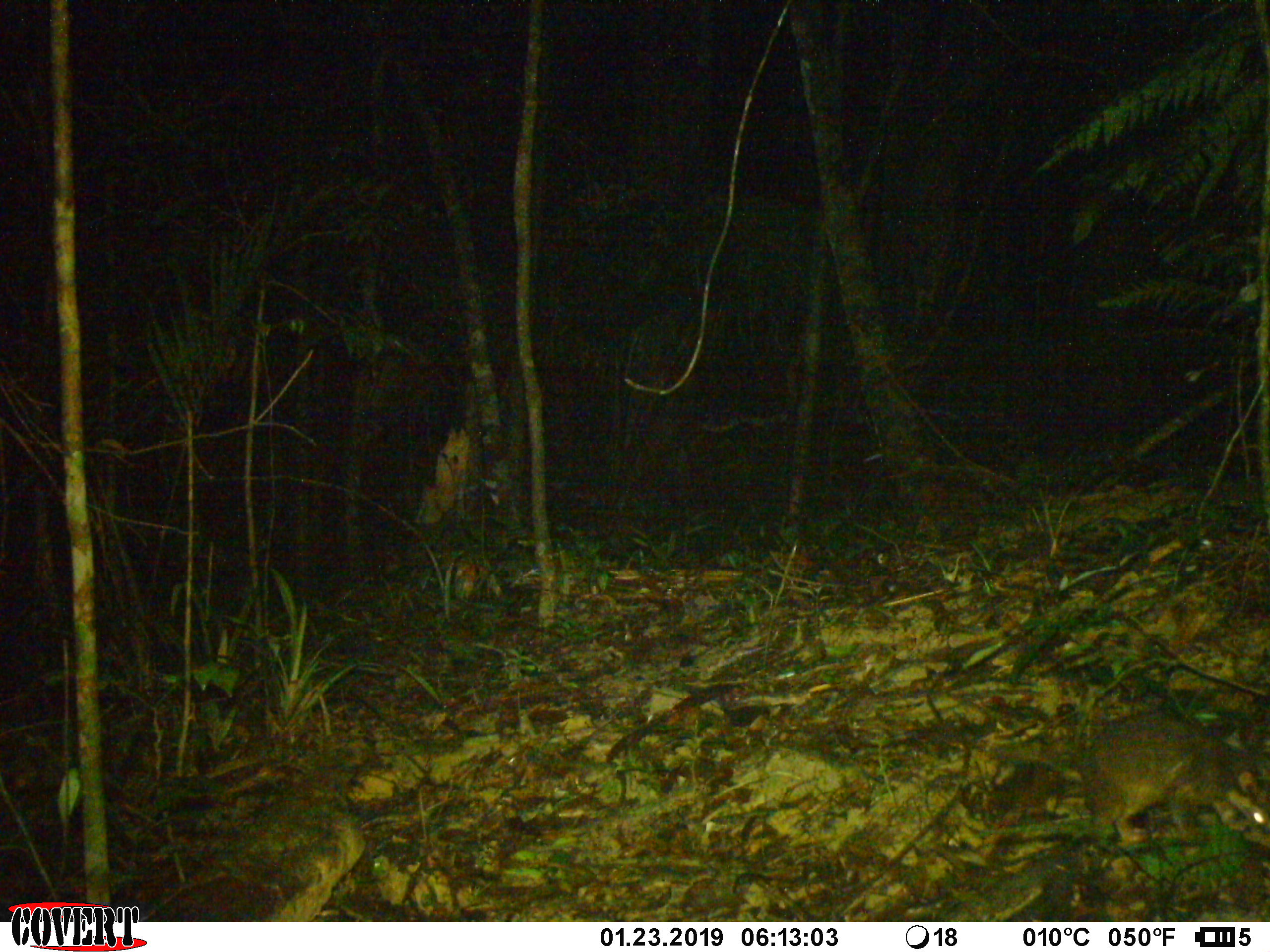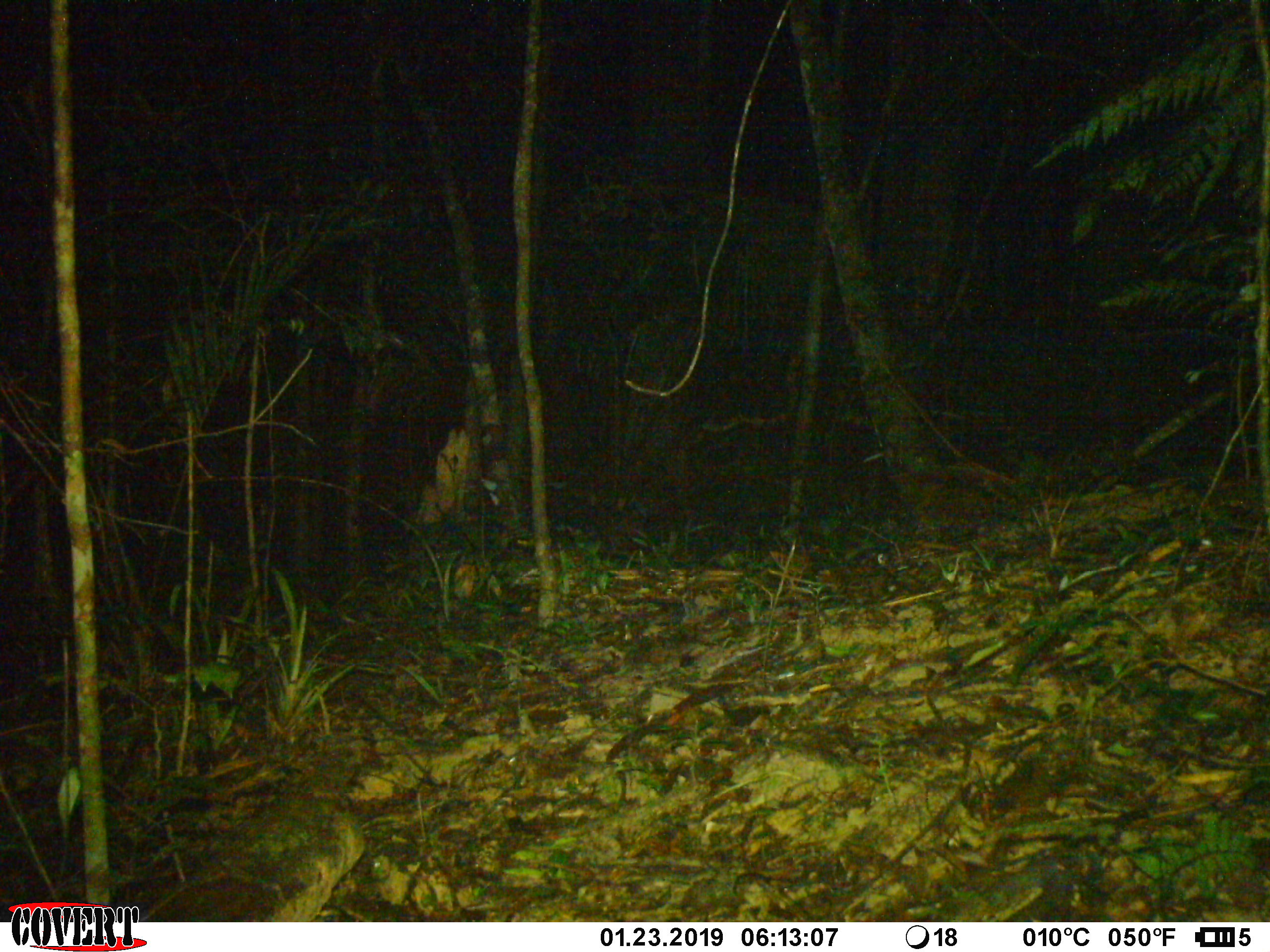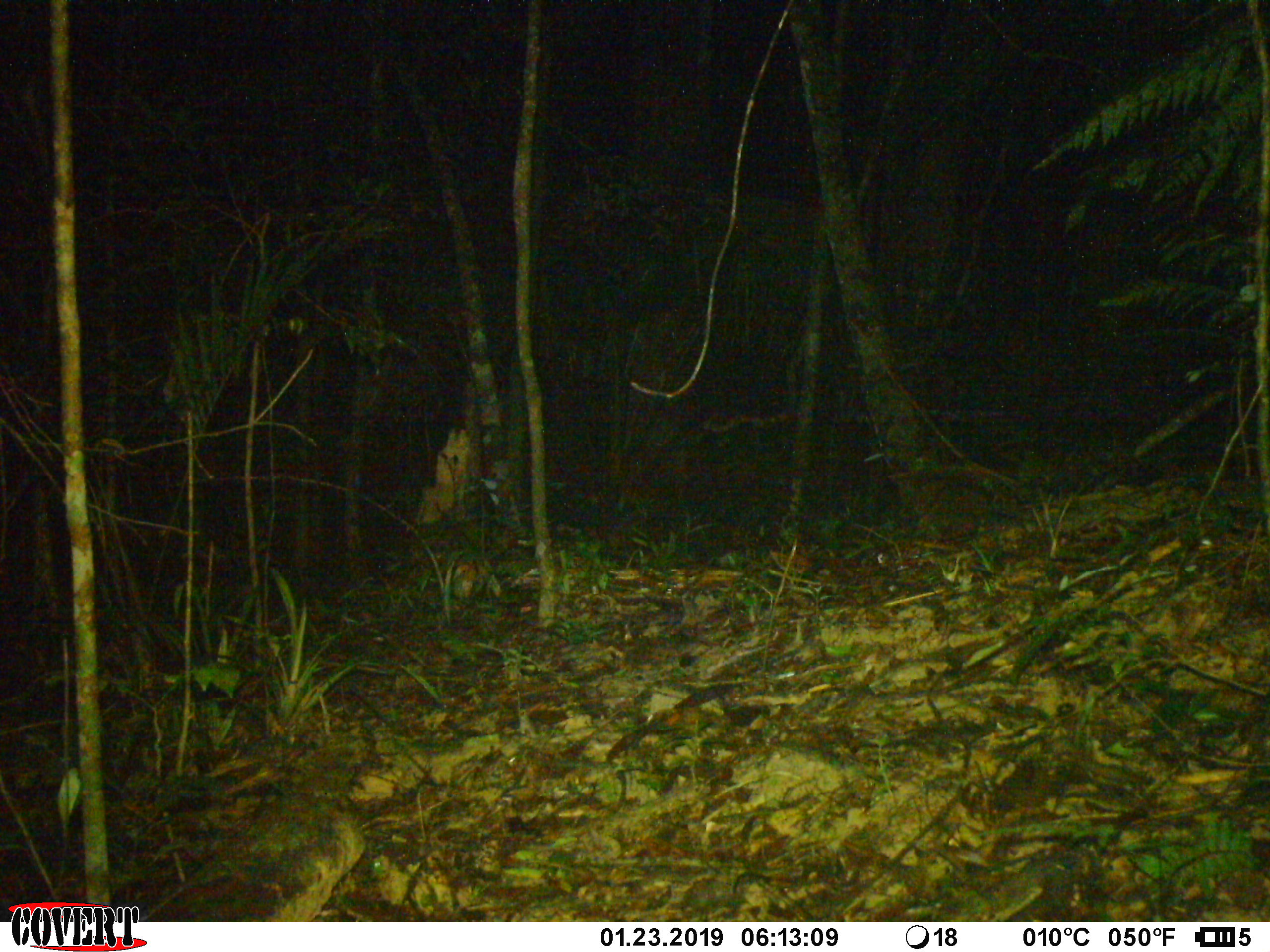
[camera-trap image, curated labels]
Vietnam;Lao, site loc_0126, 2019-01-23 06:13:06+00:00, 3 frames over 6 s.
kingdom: Animalia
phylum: Chordata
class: Mammalia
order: Carnivora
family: Mustelidae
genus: Melogale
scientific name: Melogale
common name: ferret badger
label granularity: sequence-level